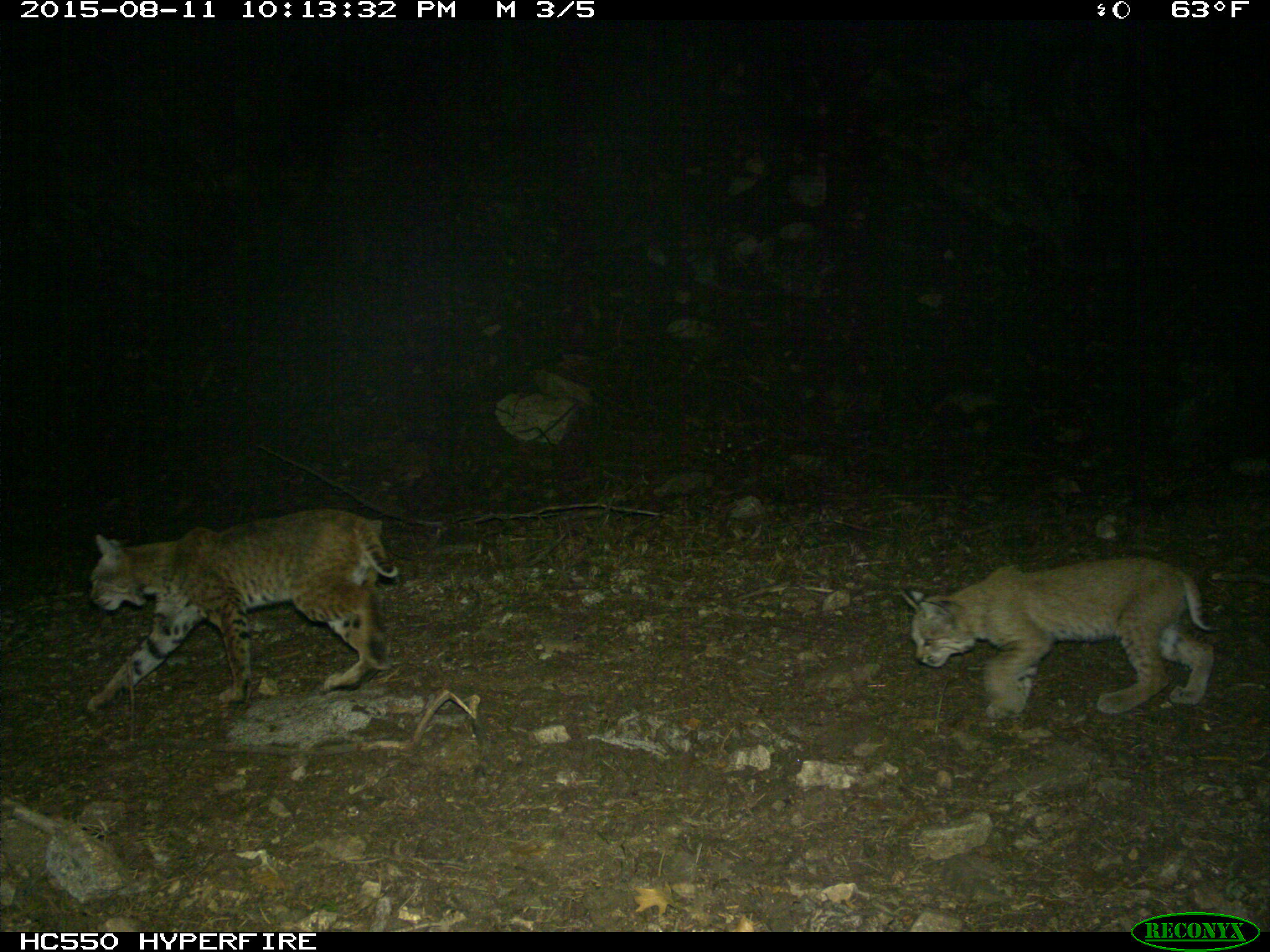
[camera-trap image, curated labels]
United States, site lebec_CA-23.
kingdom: Animalia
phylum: Chordata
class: Mammalia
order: Carnivora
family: Felidae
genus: Lynx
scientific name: Lynx rufus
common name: bobcat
Lynx rufus (bobcat).